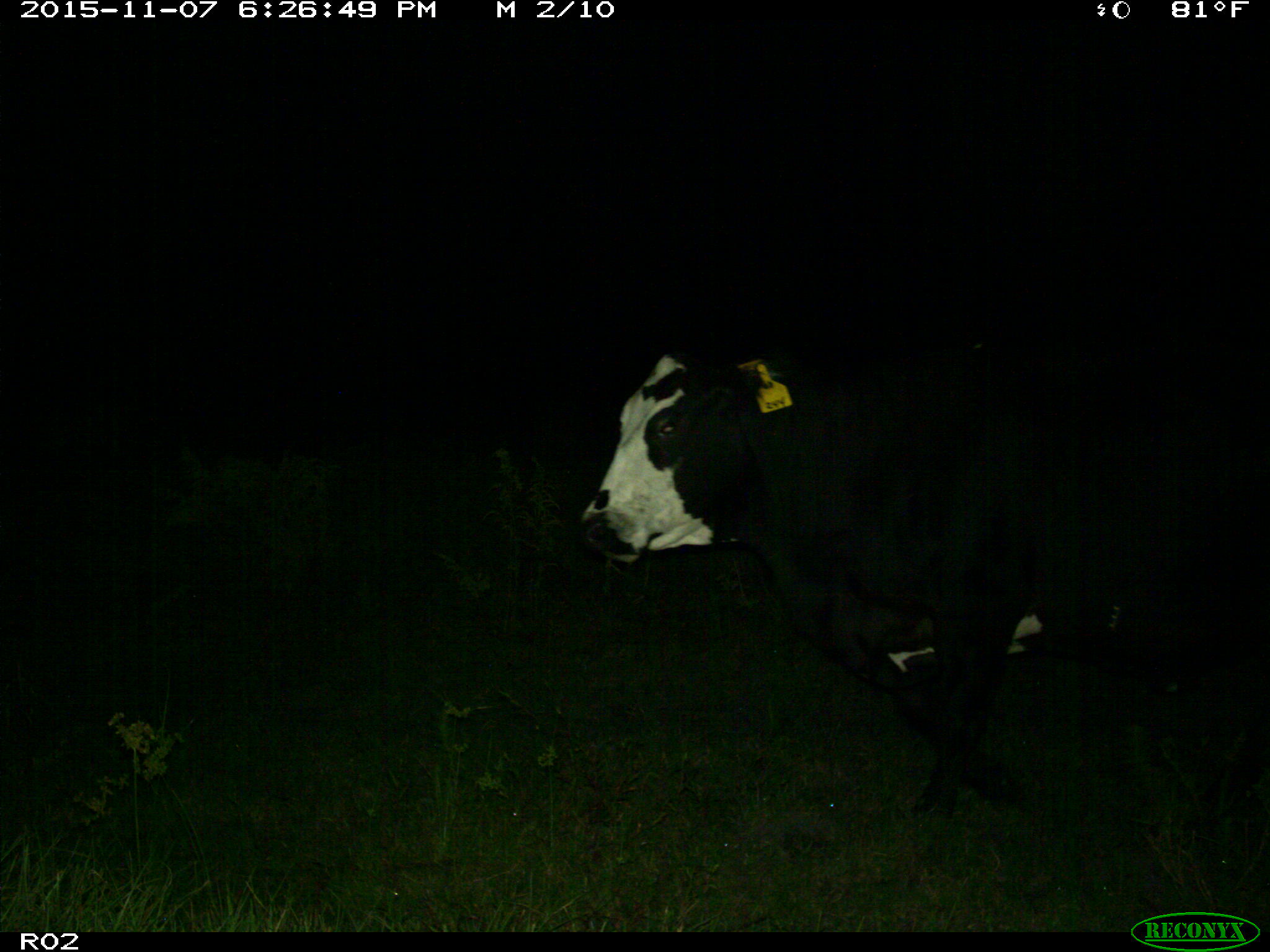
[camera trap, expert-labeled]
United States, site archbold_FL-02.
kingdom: Animalia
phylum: Chordata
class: Mammalia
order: Artiodactyla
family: Bovidae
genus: Bos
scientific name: Bos taurus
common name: domestic cow